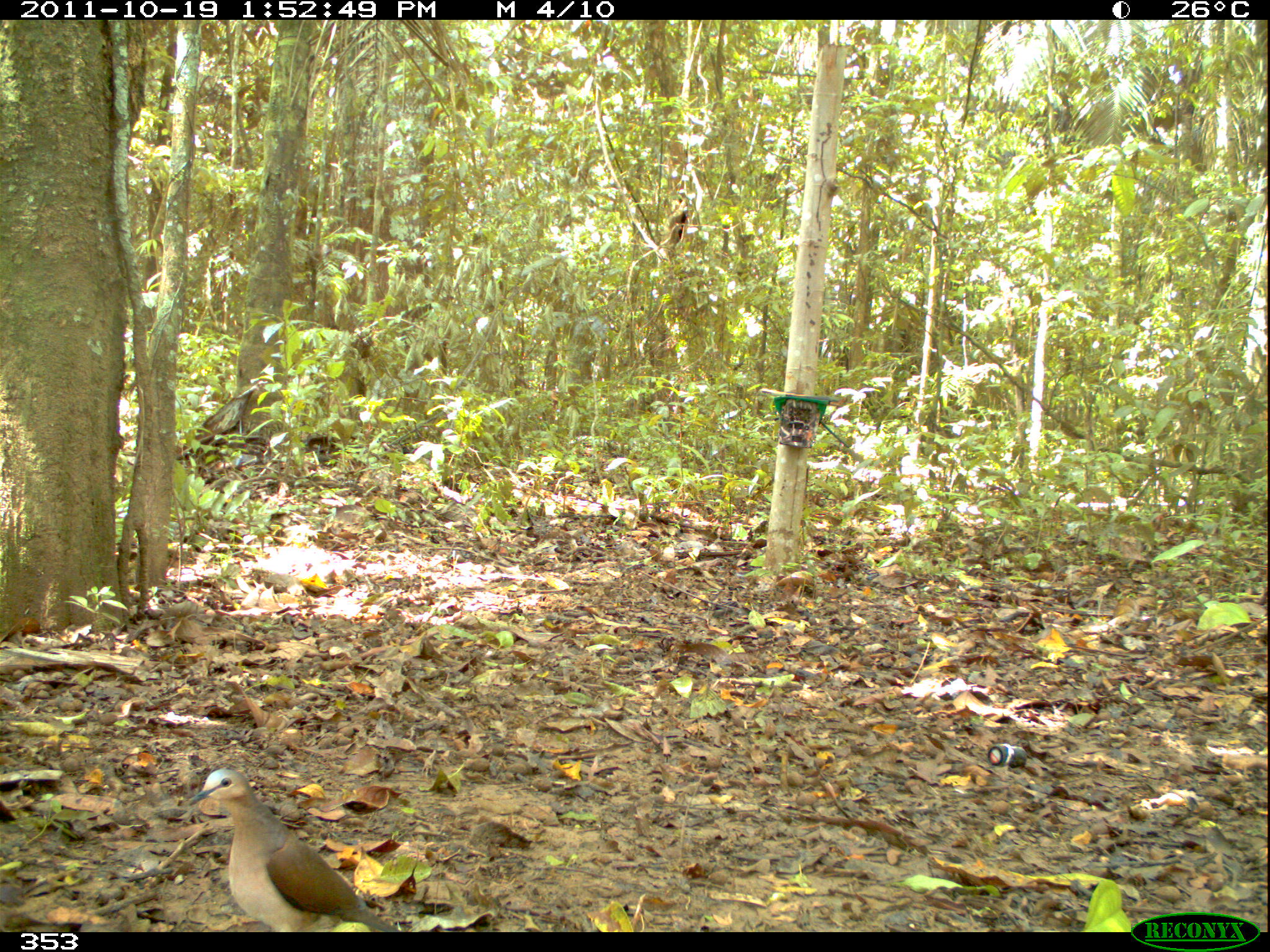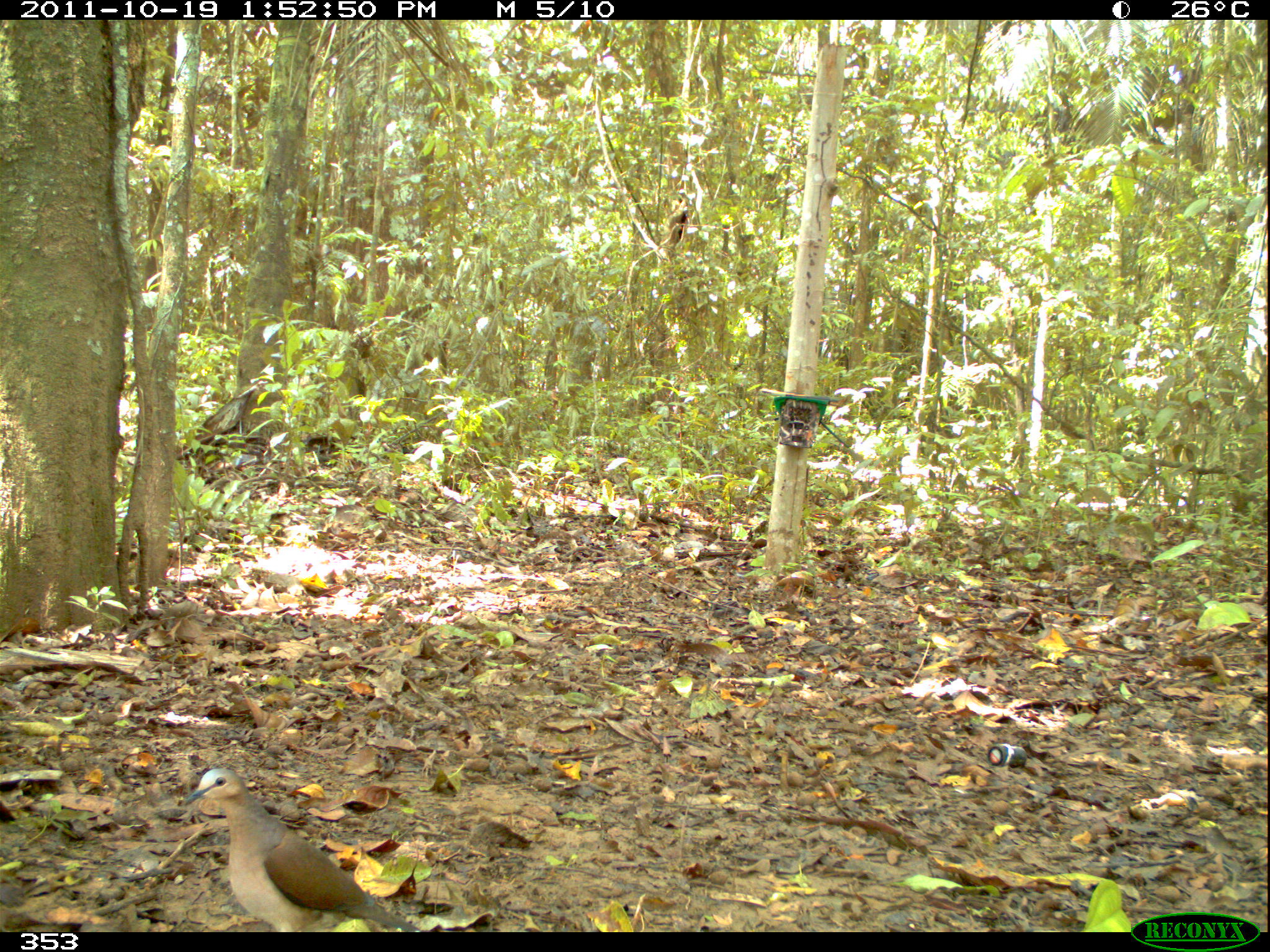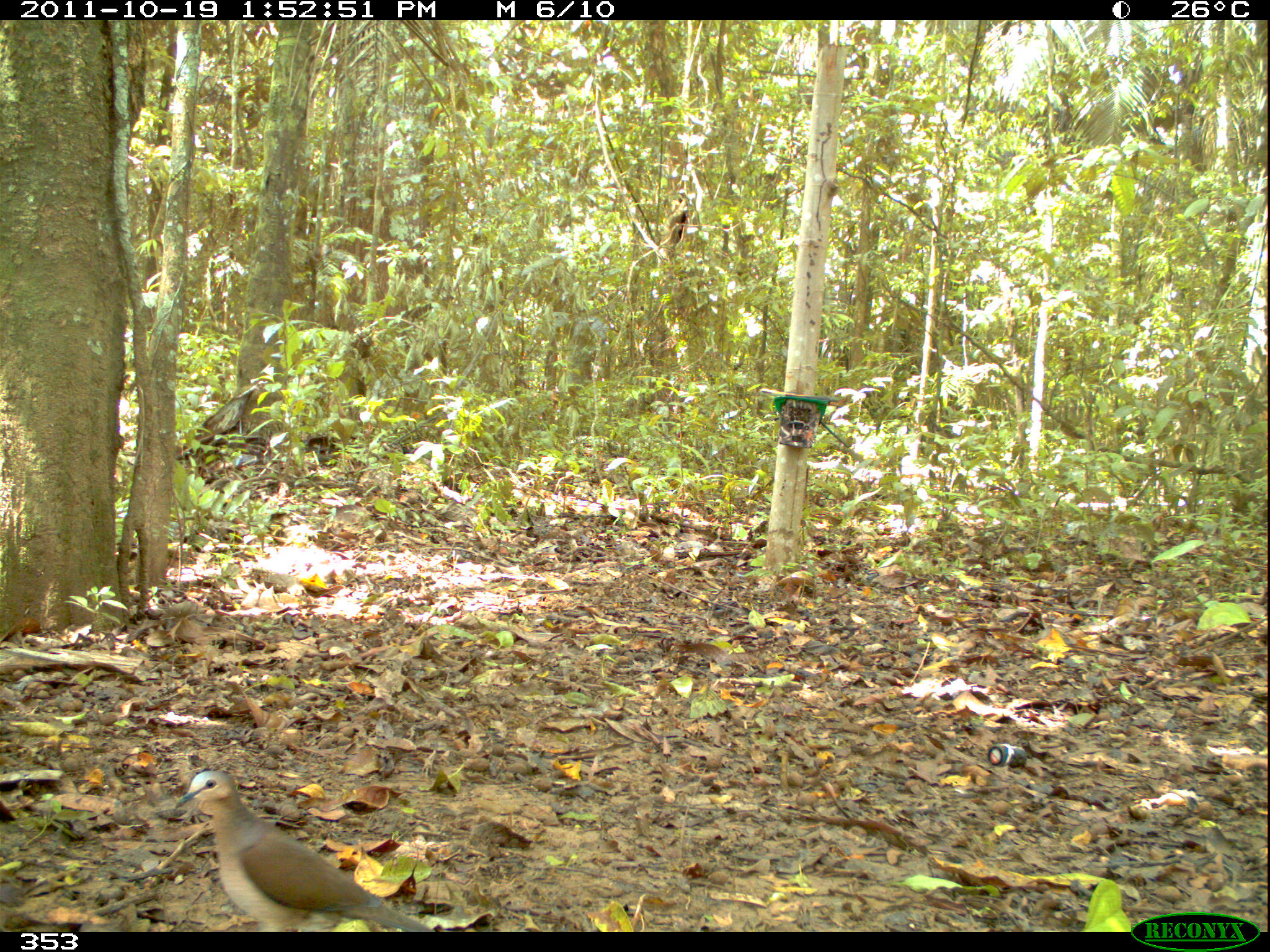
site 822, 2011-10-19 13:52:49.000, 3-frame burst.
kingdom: Animalia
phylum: Chordata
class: Aves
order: Columbiformes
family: Columbidae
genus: Leptotila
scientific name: Leptotila verreauxi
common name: white-tipped dove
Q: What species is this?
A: Leptotila verreauxi (white-tipped dove).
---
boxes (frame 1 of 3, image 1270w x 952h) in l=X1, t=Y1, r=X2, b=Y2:
leptotila verreauxi: l=182, t=767, r=399, b=932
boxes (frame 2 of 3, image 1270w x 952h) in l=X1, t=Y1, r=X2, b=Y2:
leptotila verreauxi: l=179, t=766, r=423, b=930